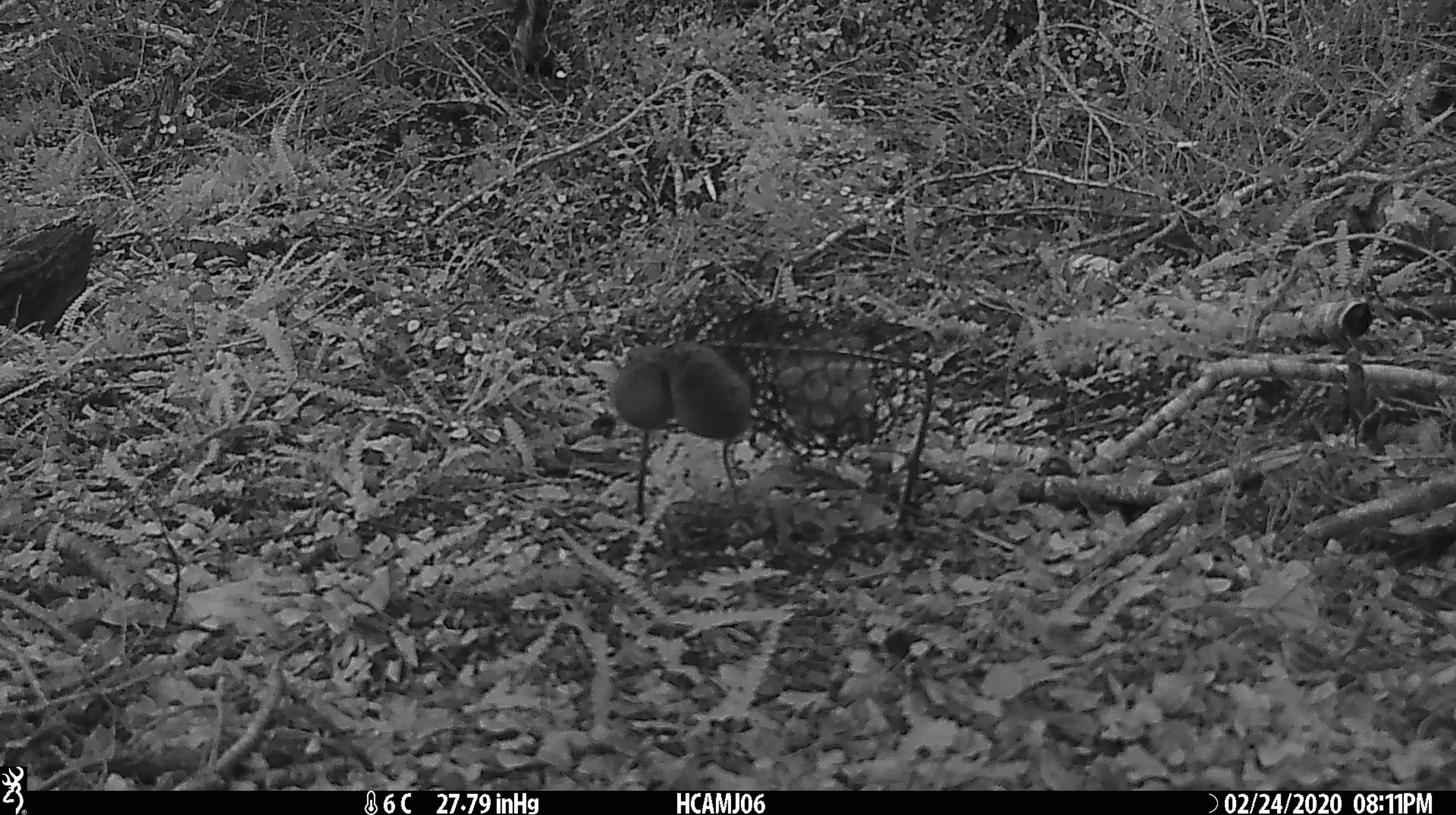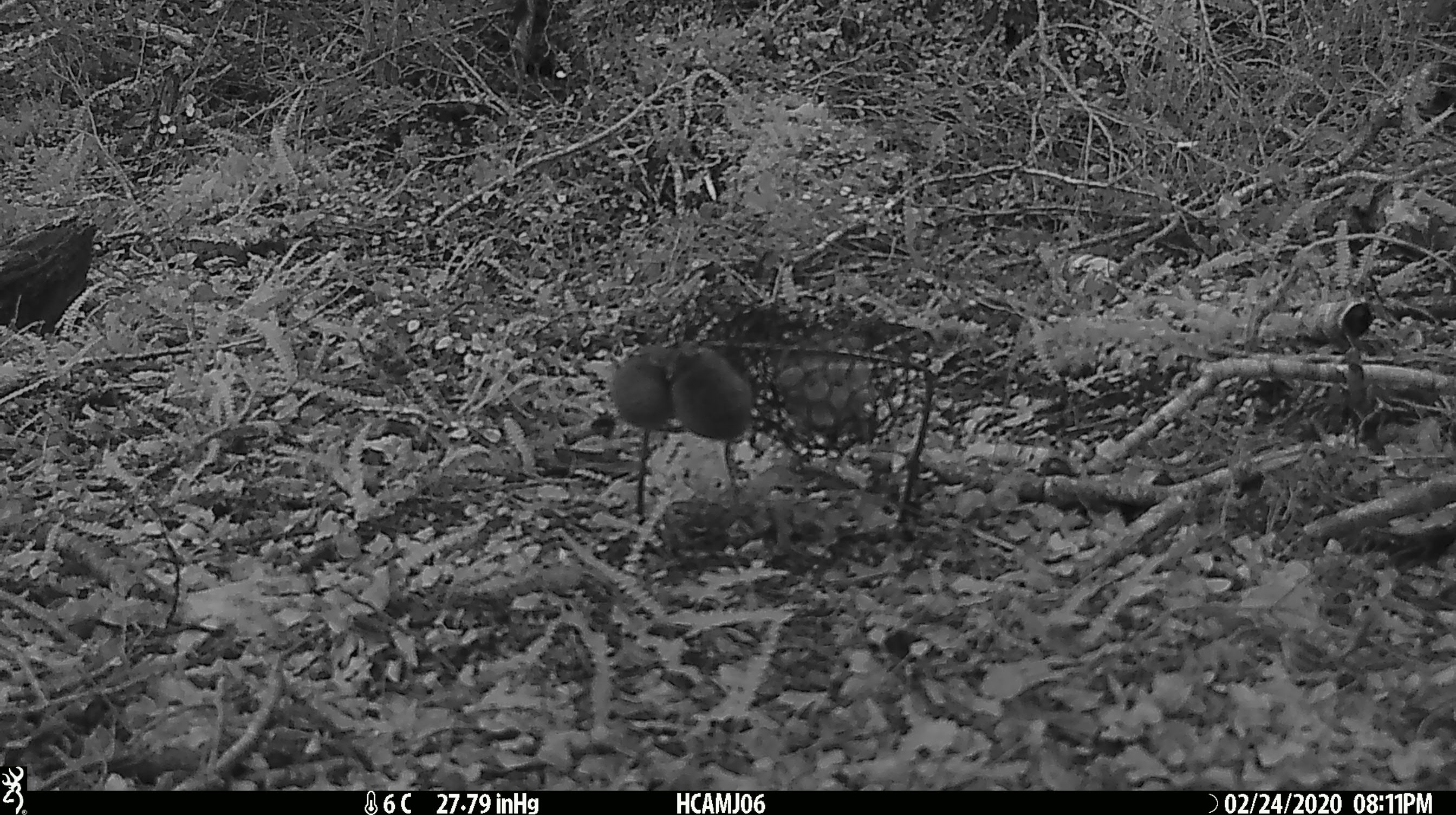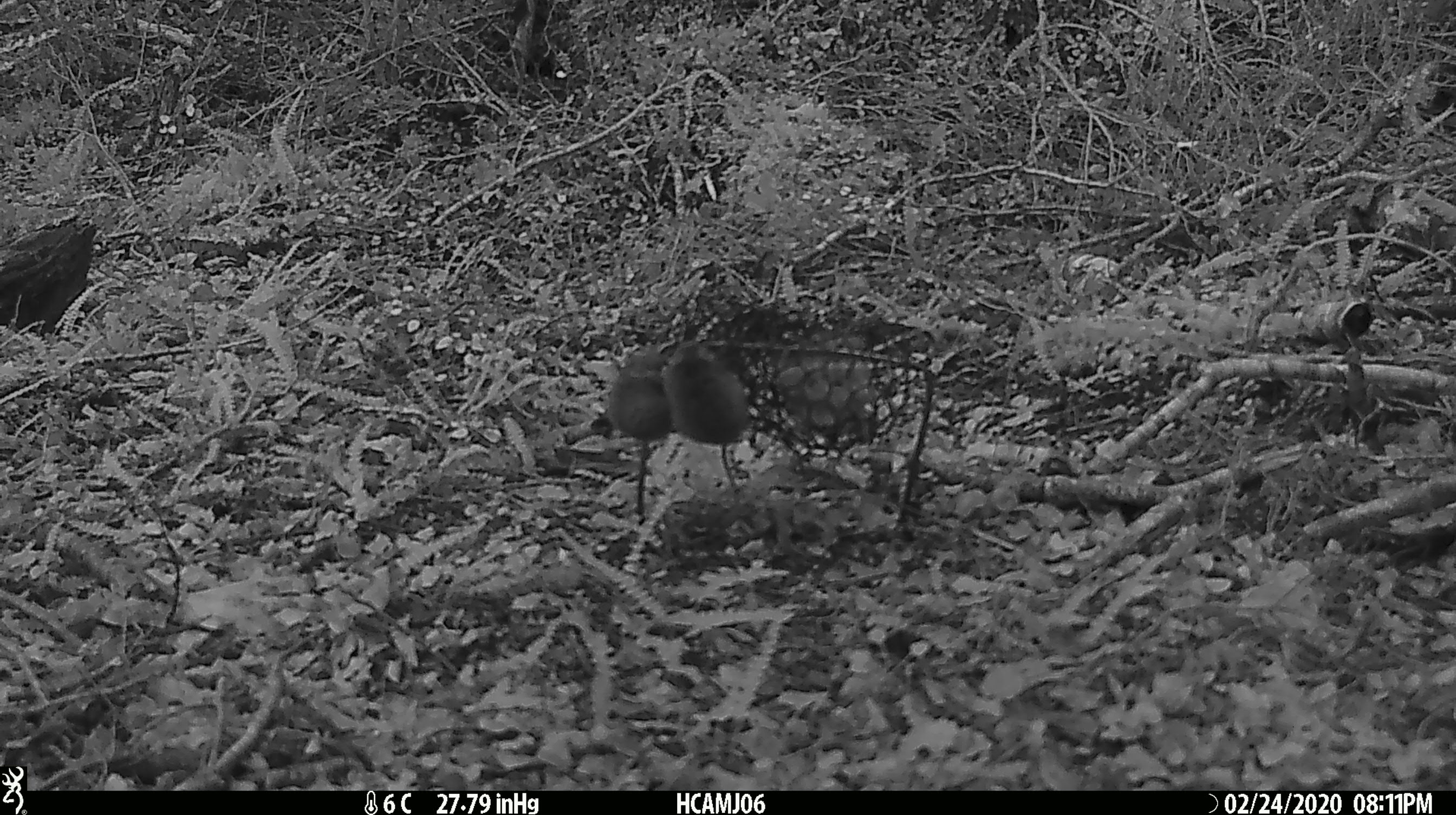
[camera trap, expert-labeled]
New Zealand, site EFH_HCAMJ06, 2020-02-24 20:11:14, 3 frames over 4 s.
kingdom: Animalia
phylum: Chordata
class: Mammalia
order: Rodentia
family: Muridae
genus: Mus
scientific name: Mus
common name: mouse